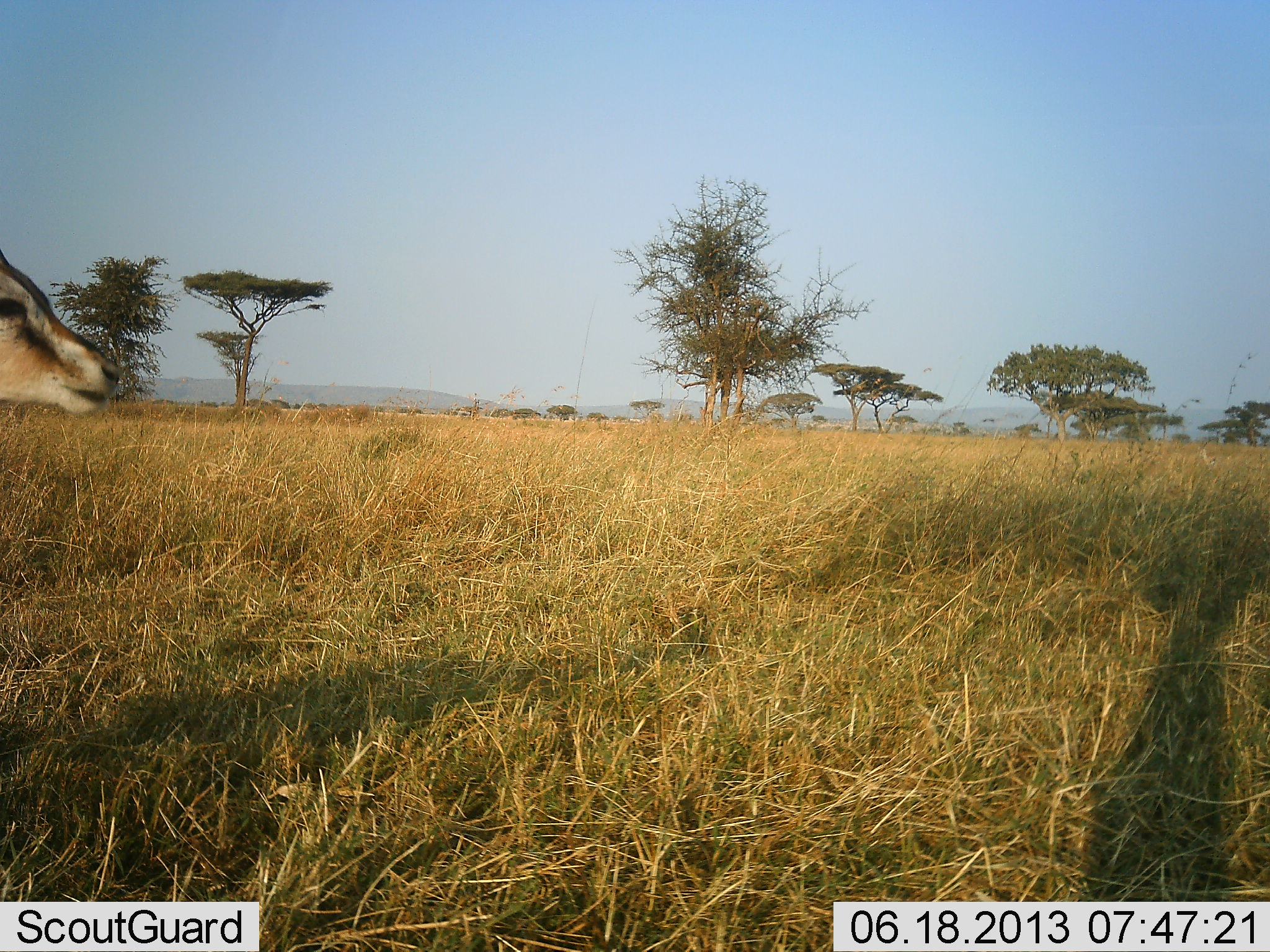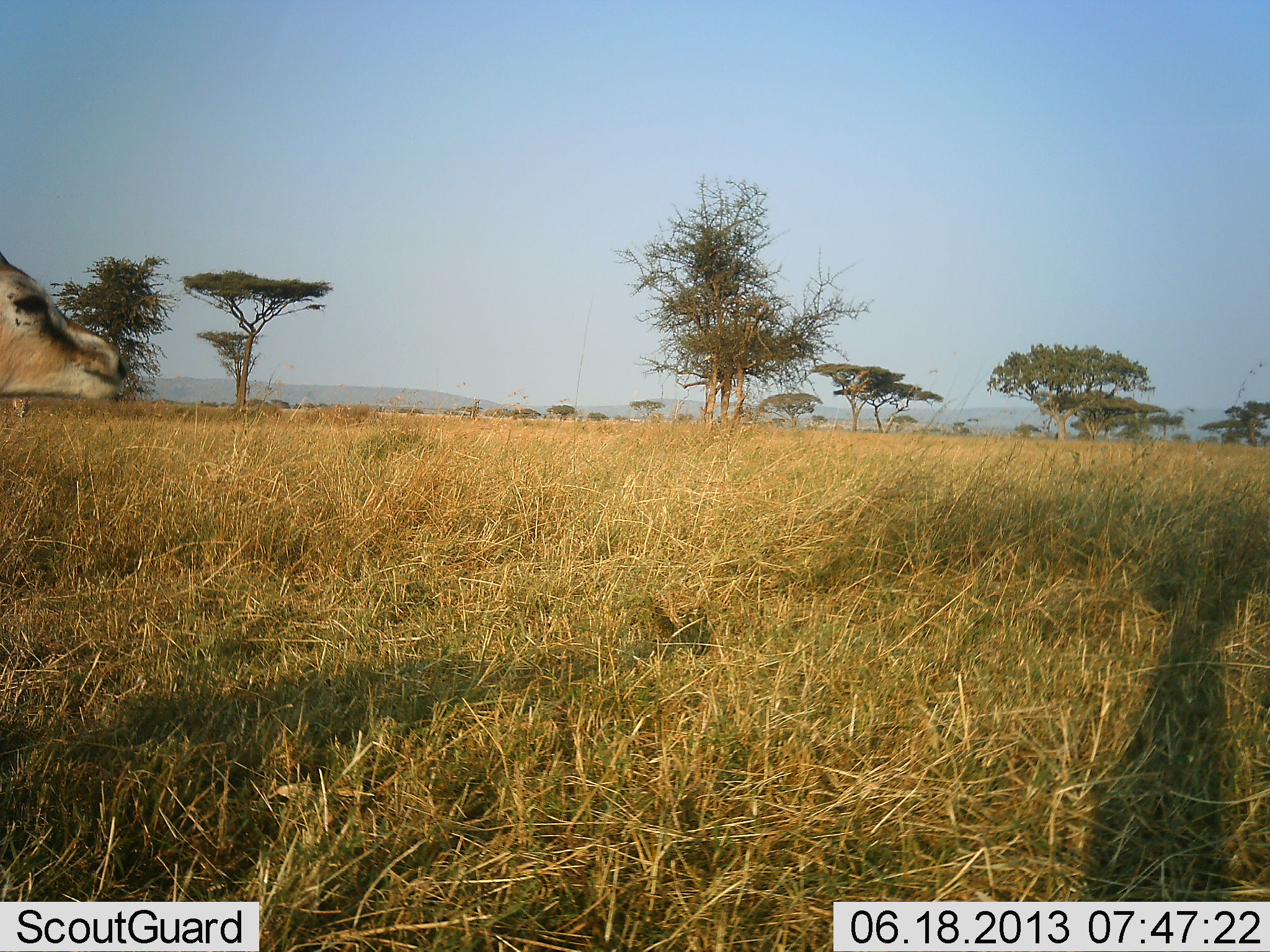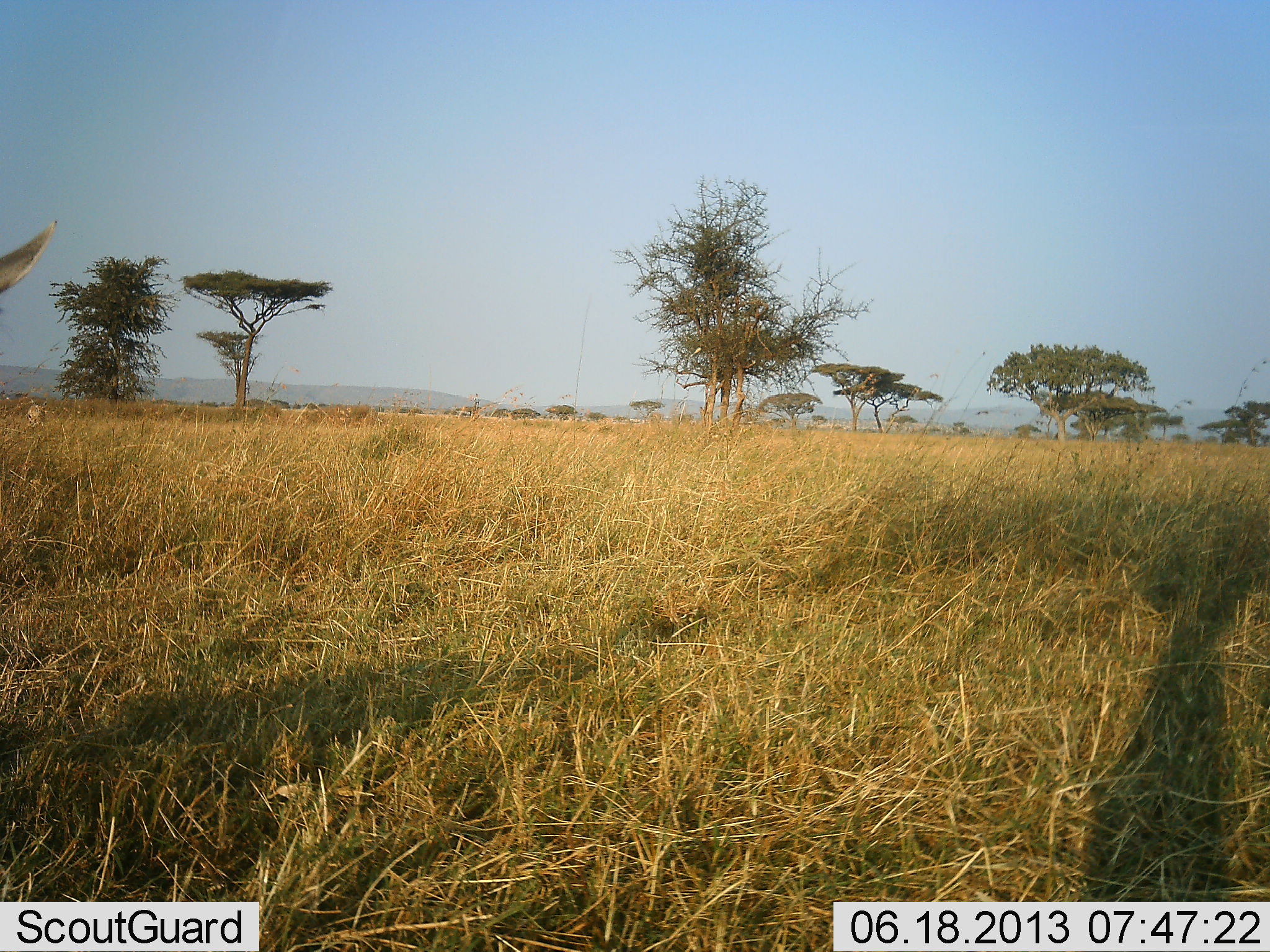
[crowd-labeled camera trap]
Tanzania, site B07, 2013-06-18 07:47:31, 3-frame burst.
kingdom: Animalia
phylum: Chordata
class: Mammalia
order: Artiodactyla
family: Bovidae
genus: Eudorcas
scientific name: Eudorcas thomsonii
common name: thomson's gazelle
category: gazellethomsons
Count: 1.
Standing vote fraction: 89%.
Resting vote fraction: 0%.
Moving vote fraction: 6%.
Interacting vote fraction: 0%.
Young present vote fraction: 0%.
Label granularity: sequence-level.